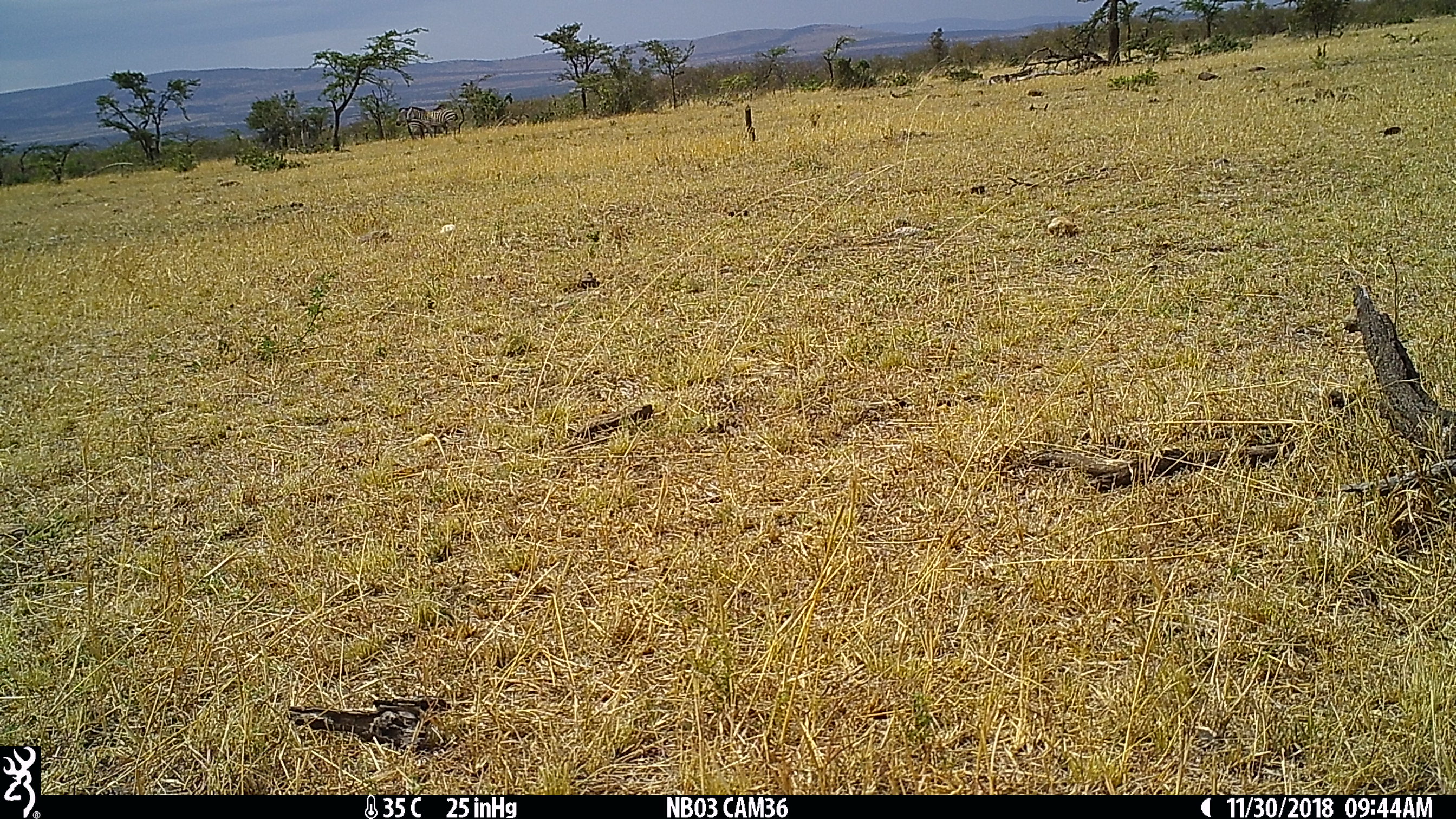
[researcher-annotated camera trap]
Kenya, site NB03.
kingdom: Animalia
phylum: Chordata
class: Mammalia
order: Perissodactyla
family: Equidae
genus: Equus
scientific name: Equus quagga burchellii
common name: burchell's zebra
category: zebra